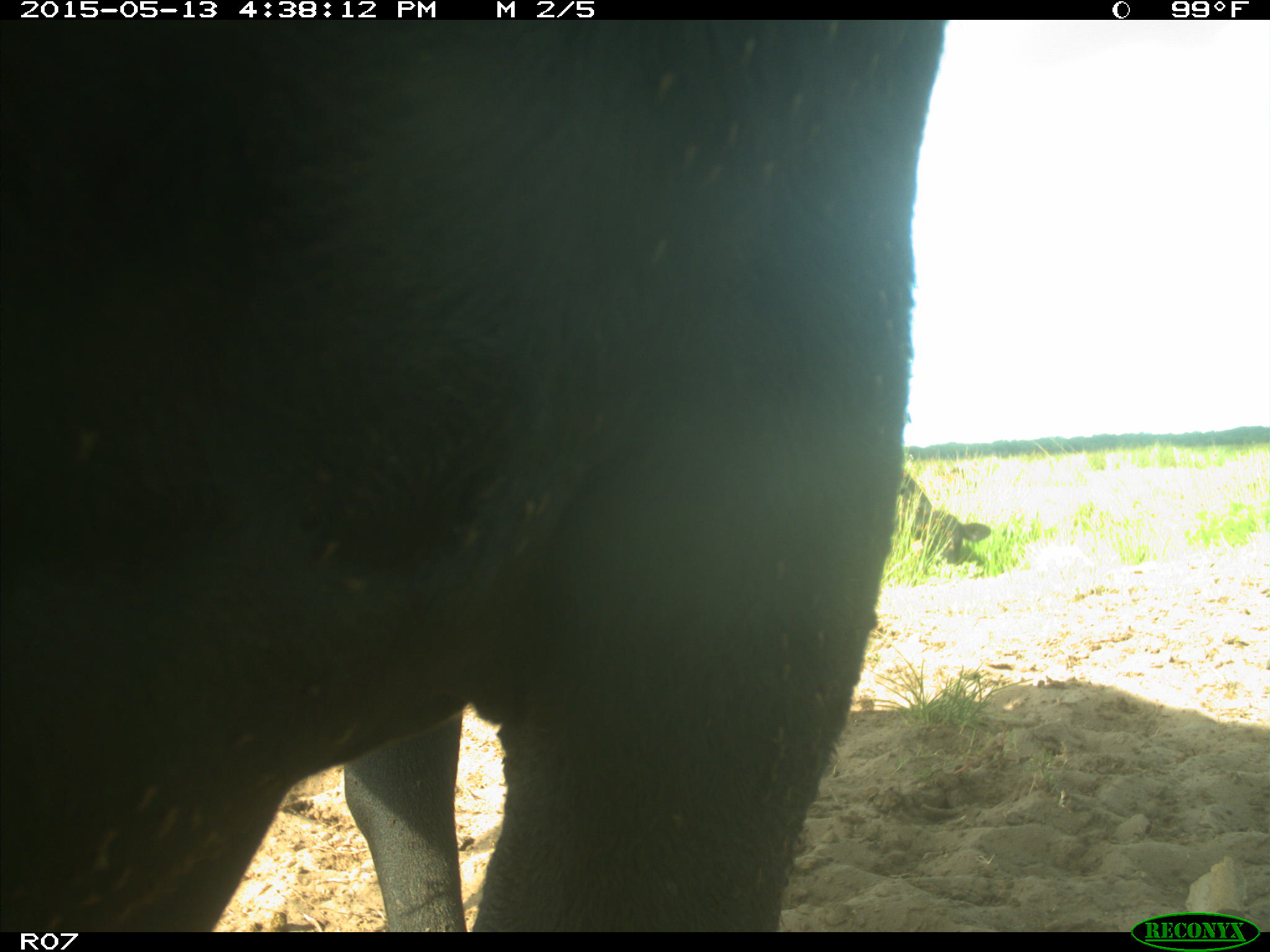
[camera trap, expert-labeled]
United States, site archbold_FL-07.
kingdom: Animalia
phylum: Chordata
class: Mammalia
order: Artiodactyla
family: Bovidae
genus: Bos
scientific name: Bos taurus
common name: domestic cow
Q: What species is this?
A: Bos taurus (domestic cow).